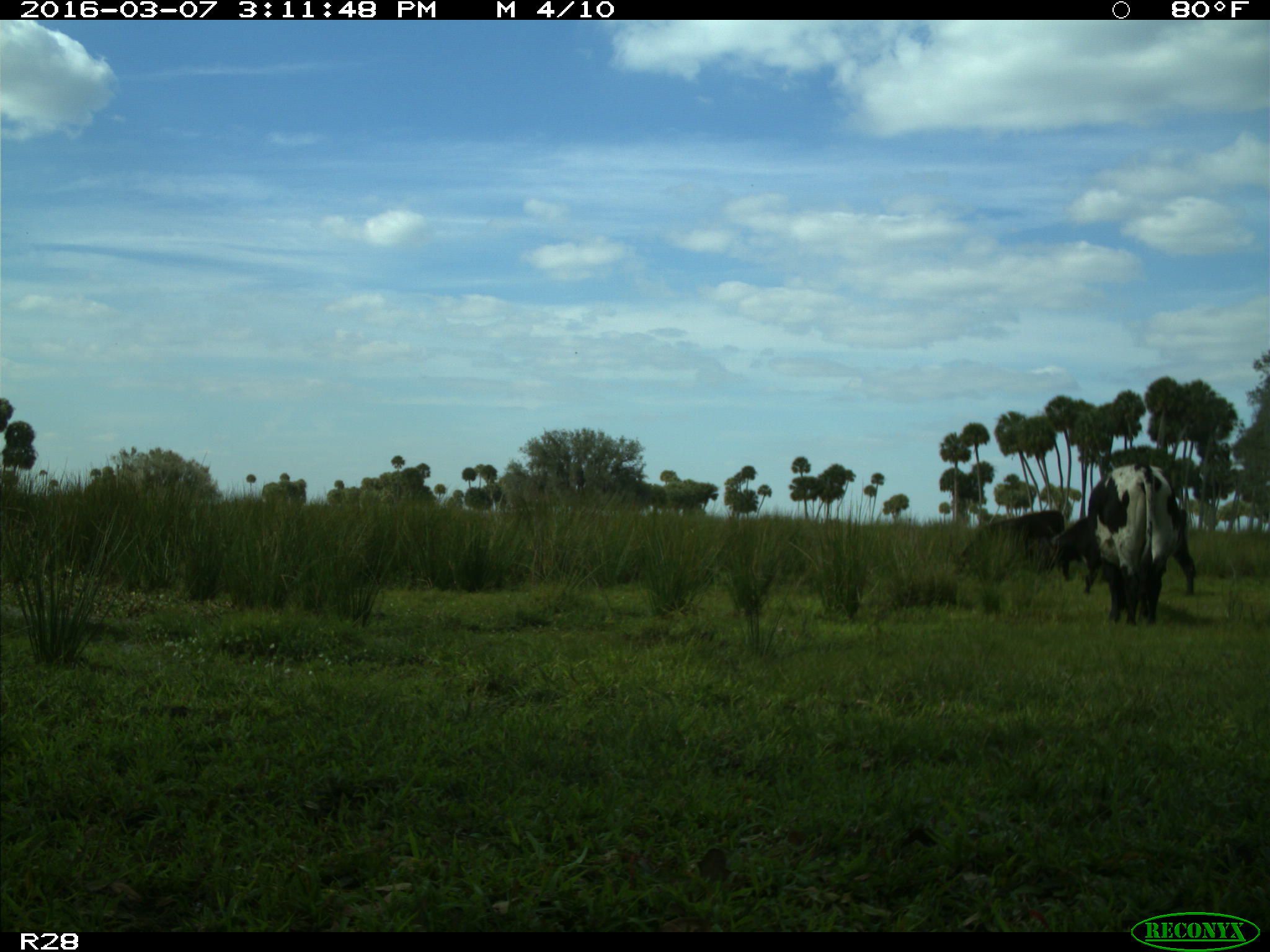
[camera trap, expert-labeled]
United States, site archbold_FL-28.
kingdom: Animalia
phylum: Chordata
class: Mammalia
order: Artiodactyla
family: Bovidae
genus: Bos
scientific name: Bos taurus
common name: domestic cow